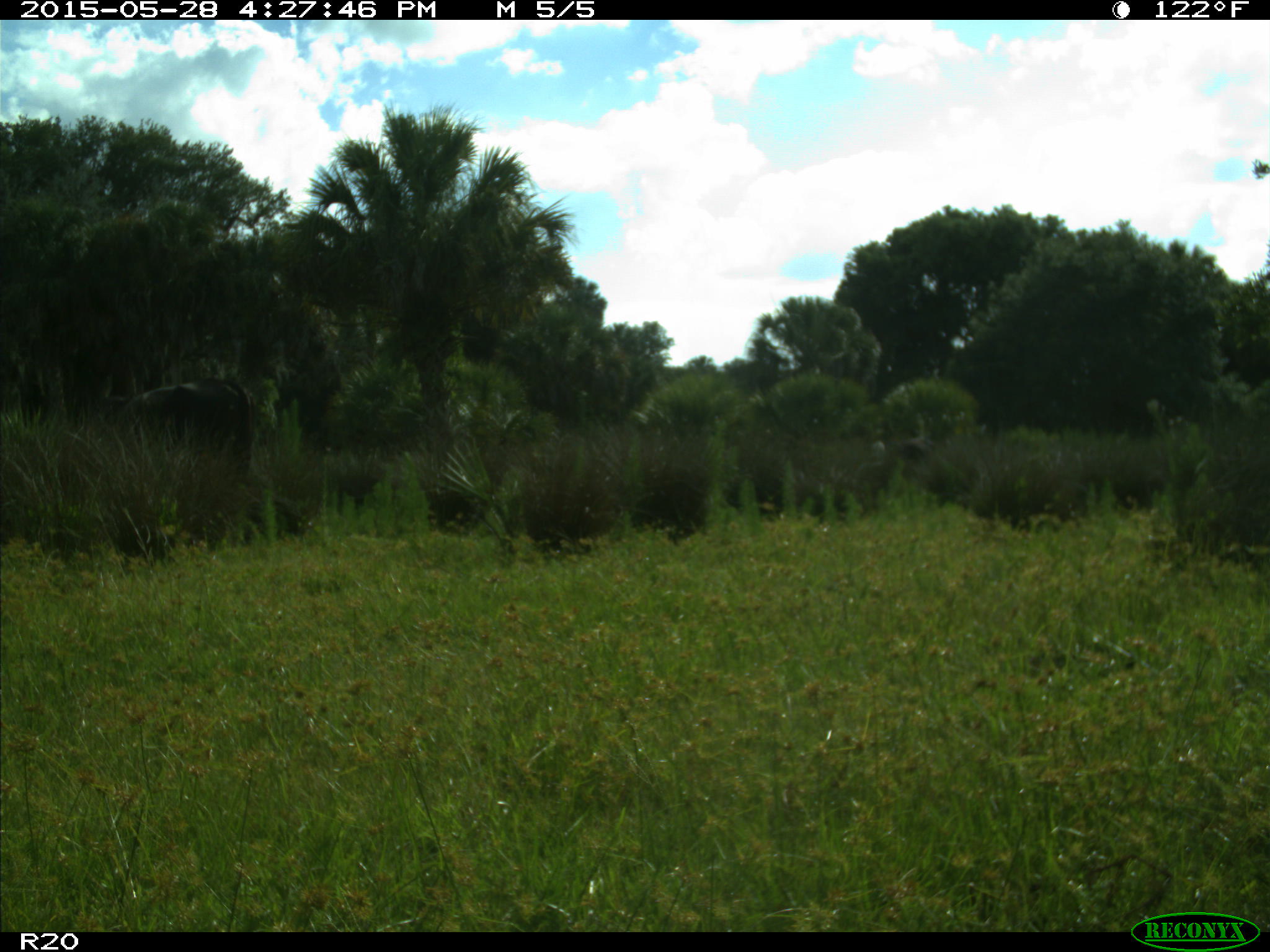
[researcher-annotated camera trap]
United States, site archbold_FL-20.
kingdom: Animalia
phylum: Chordata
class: Mammalia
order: Artiodactyla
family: Bovidae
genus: Bos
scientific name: Bos taurus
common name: domestic cow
Bos taurus (domestic cow).